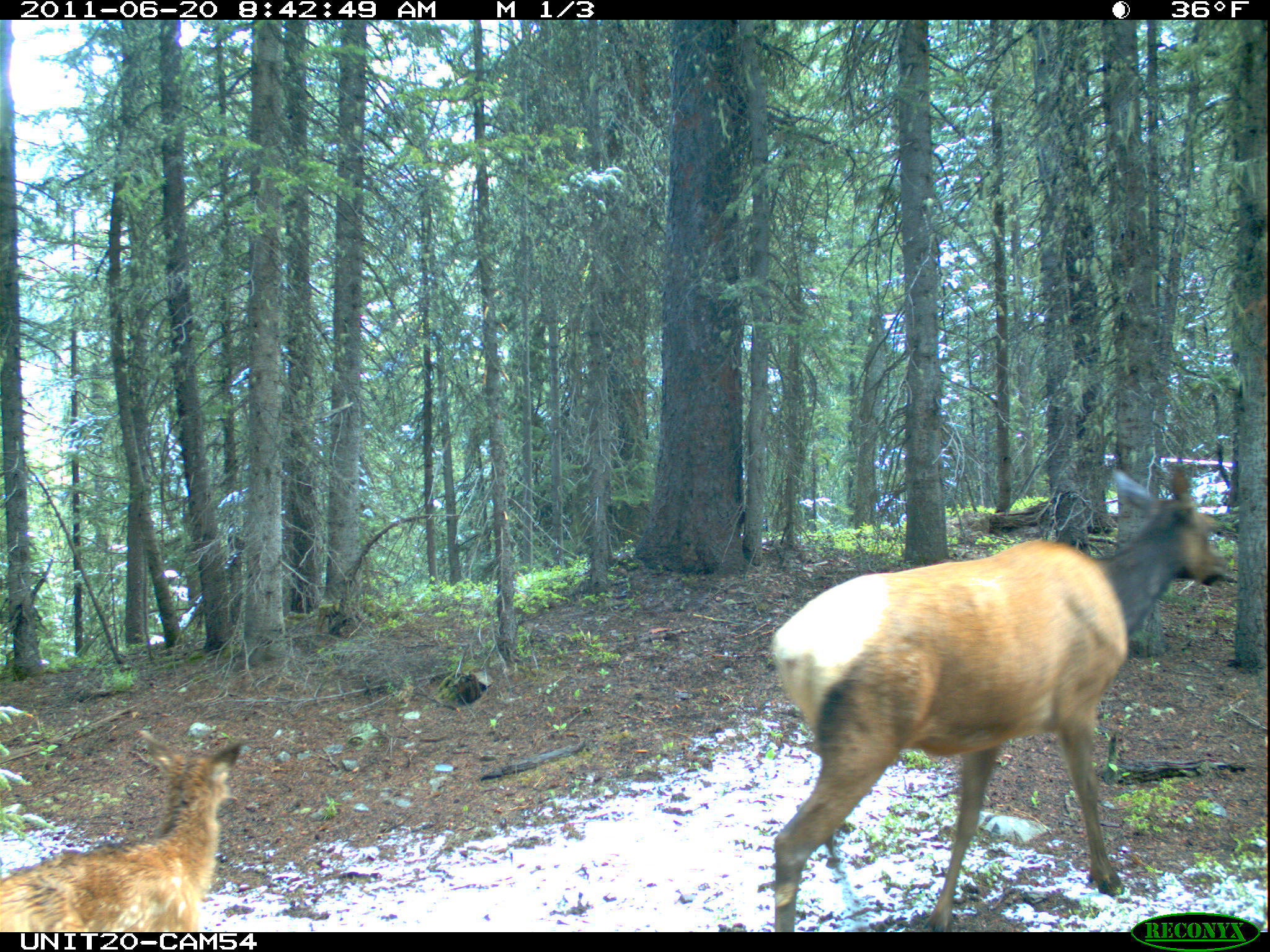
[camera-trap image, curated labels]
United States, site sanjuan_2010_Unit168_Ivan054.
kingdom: Animalia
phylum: Chordata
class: Mammalia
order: Artiodactyla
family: Cervidae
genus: Cervus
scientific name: Cervus elaphus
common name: red deer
Cervus elaphus (red deer).